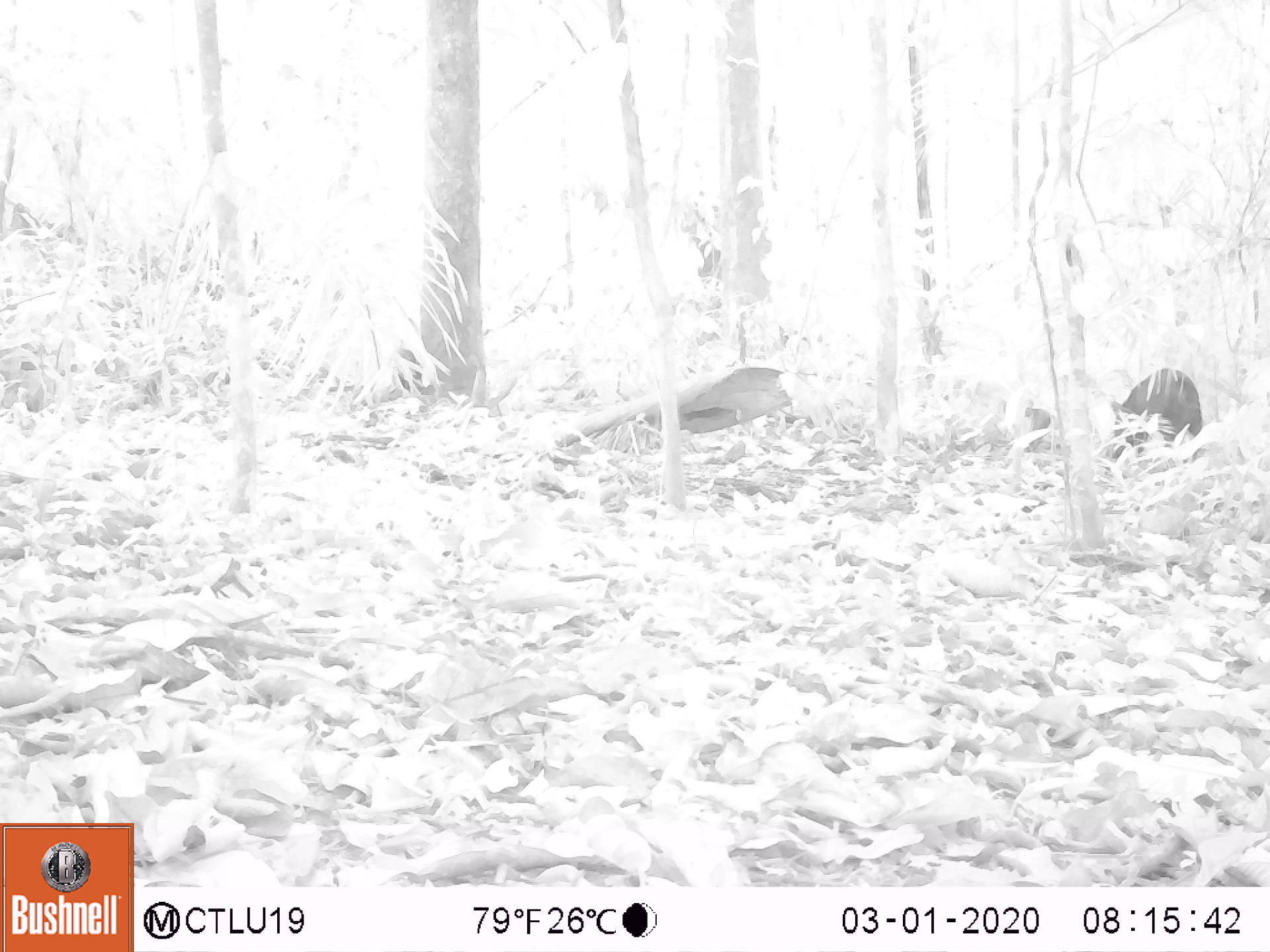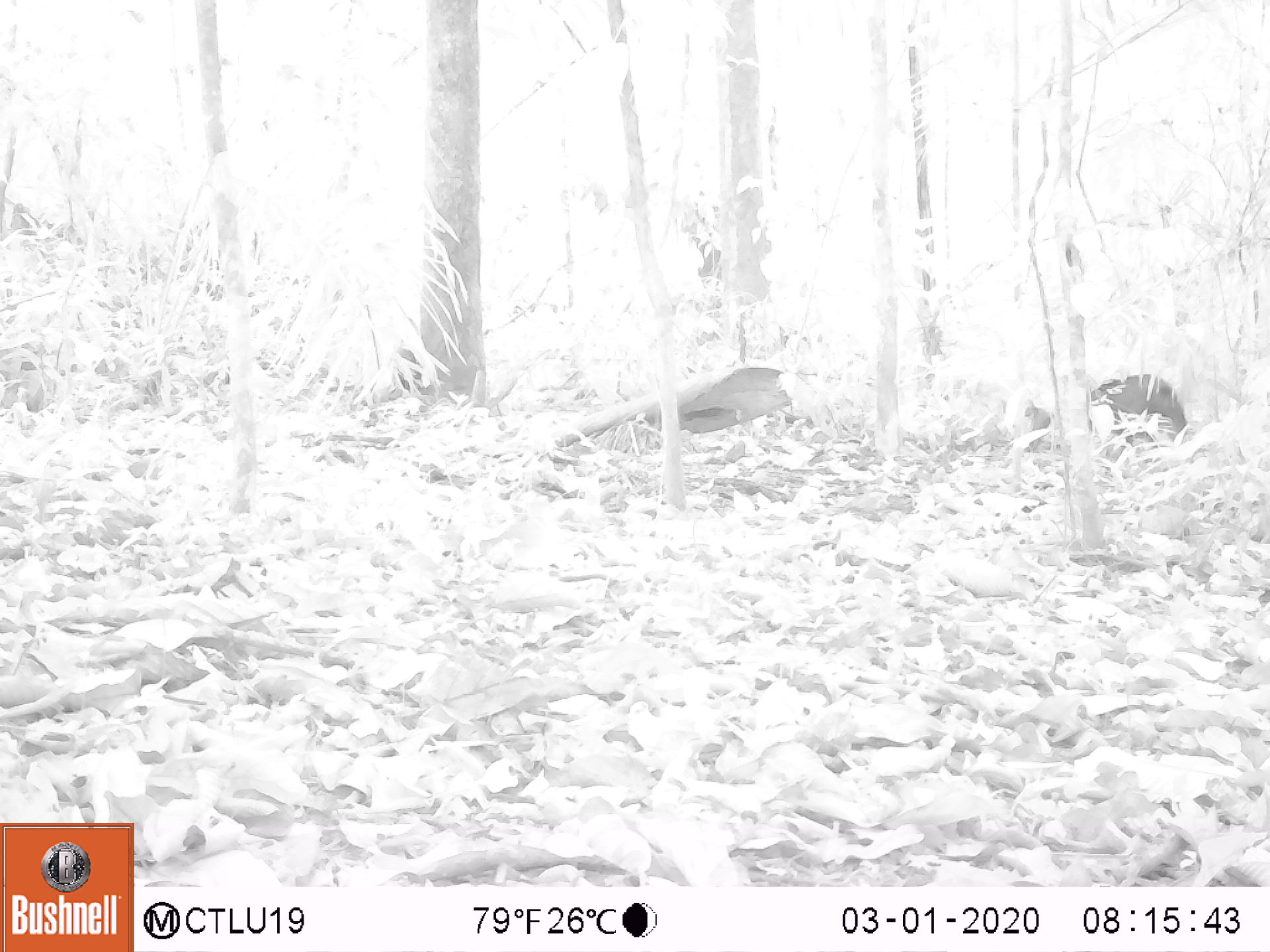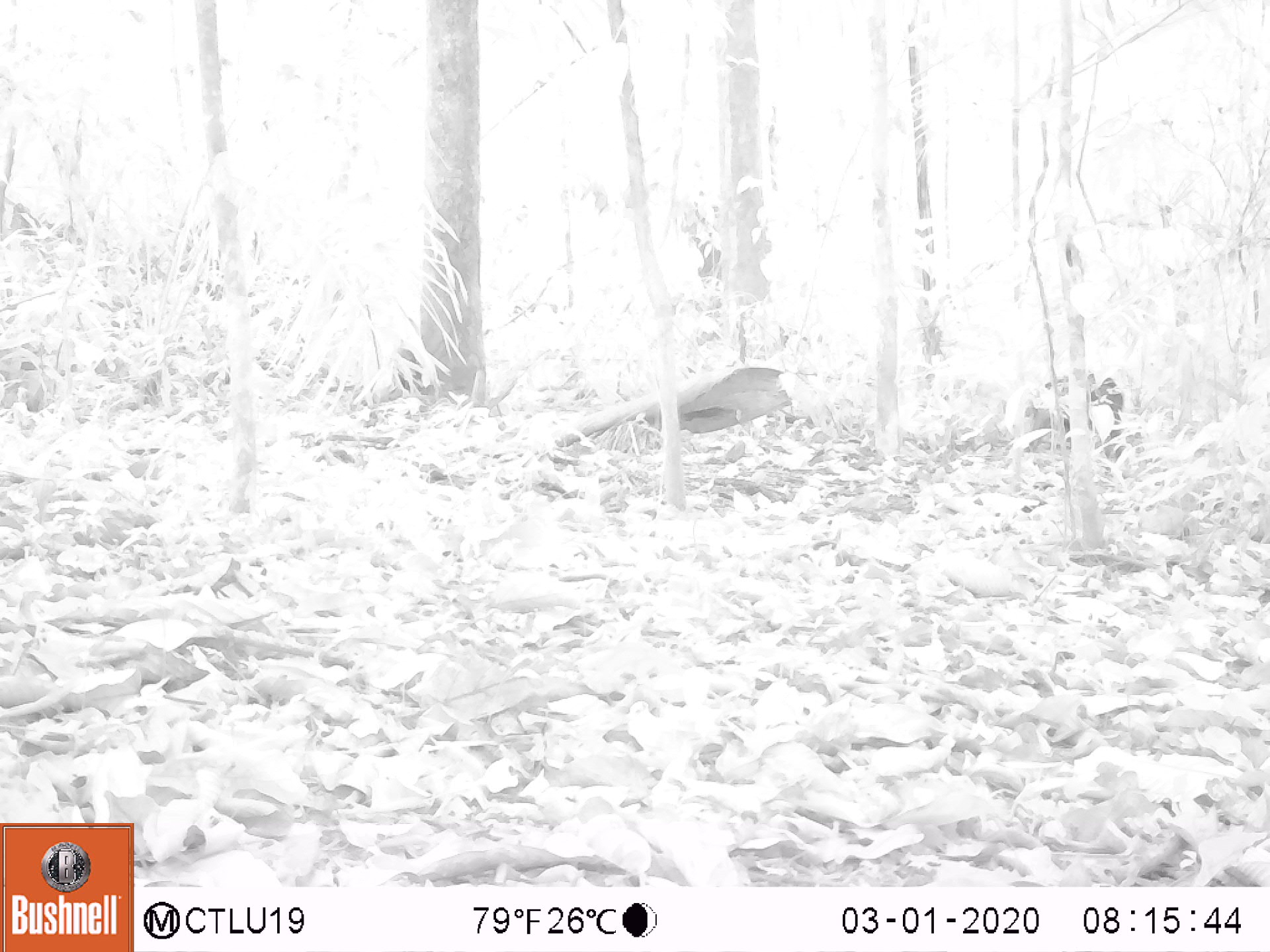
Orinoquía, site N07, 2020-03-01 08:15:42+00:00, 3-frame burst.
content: unidentified animal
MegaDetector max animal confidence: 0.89